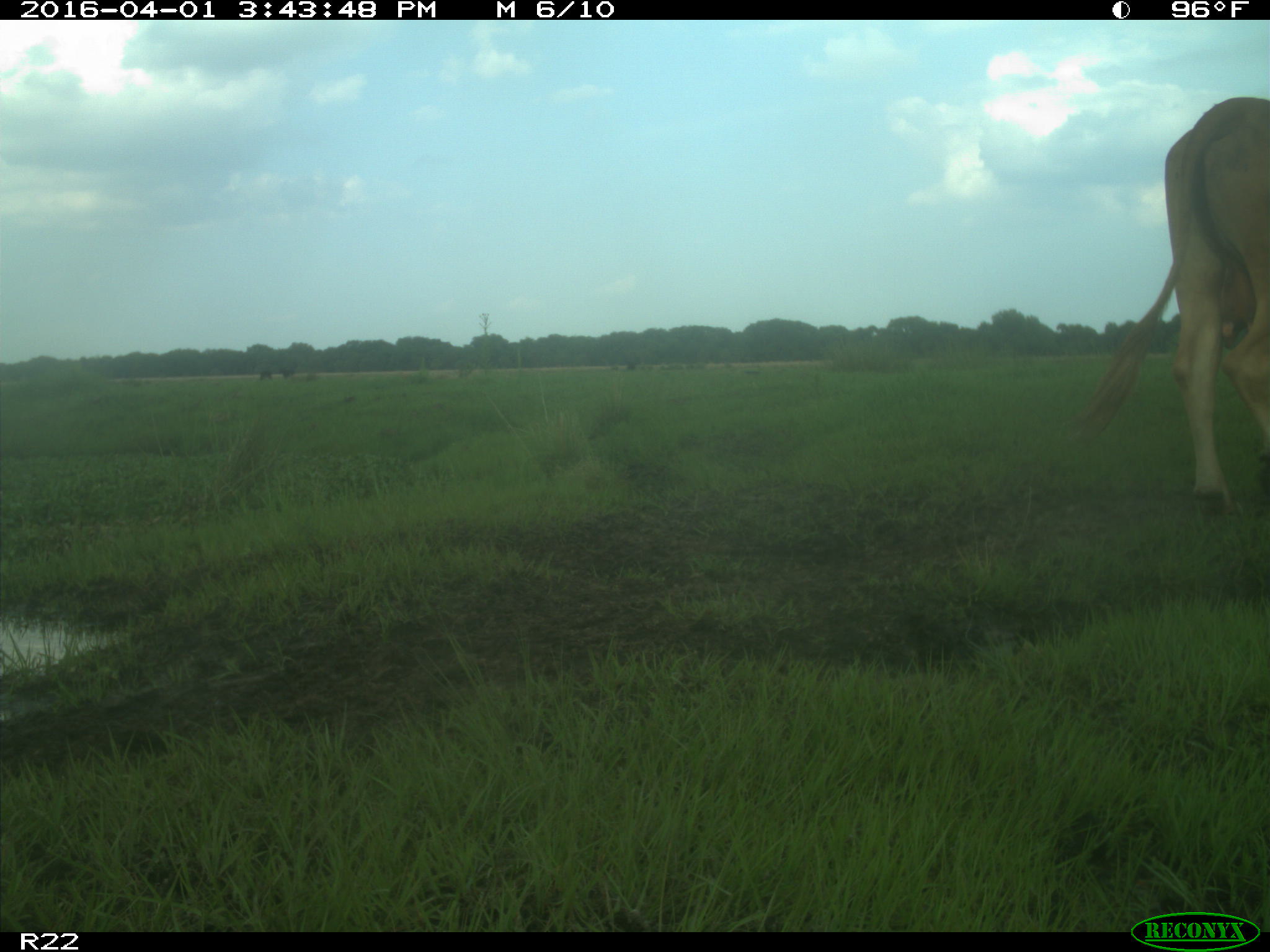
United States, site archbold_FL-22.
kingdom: Animalia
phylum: Chordata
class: Mammalia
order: Artiodactyla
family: Bovidae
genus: Bos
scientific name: Bos taurus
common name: domestic cow